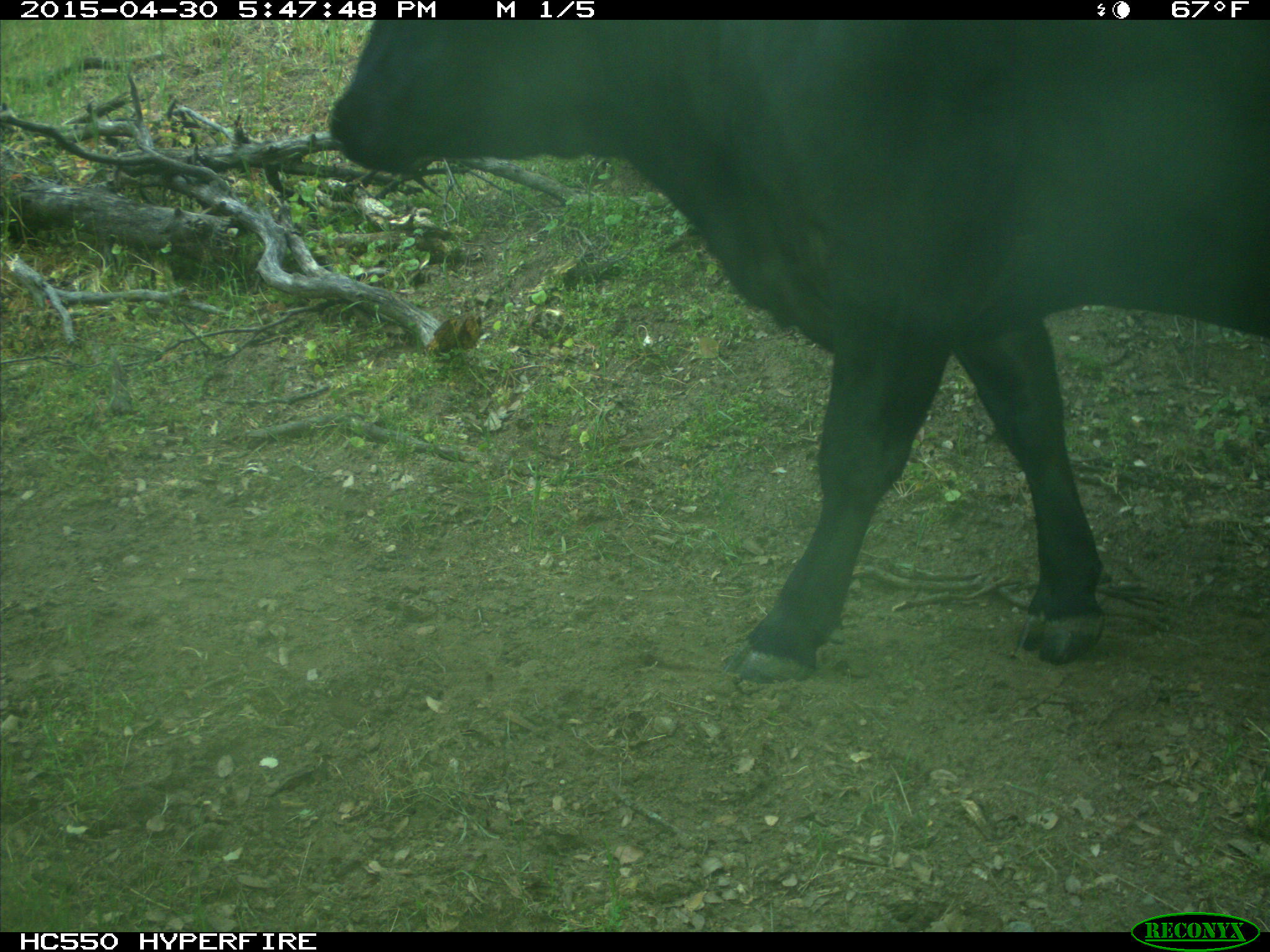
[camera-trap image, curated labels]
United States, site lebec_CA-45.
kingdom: Animalia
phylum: Chordata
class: Mammalia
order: Artiodactyla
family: Bovidae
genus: Bos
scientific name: Bos taurus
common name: domestic cow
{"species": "Bos taurus (domestic cow)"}